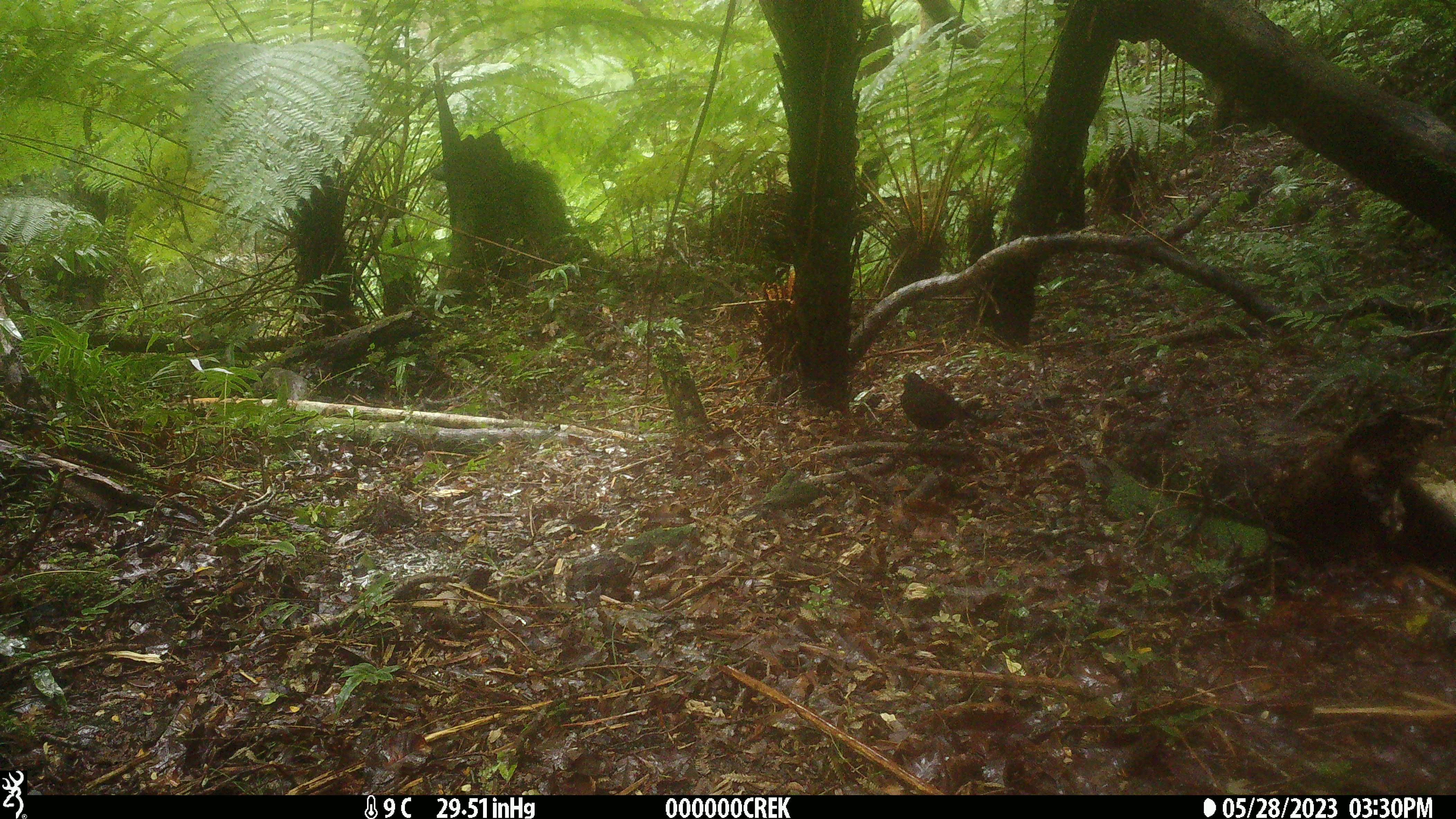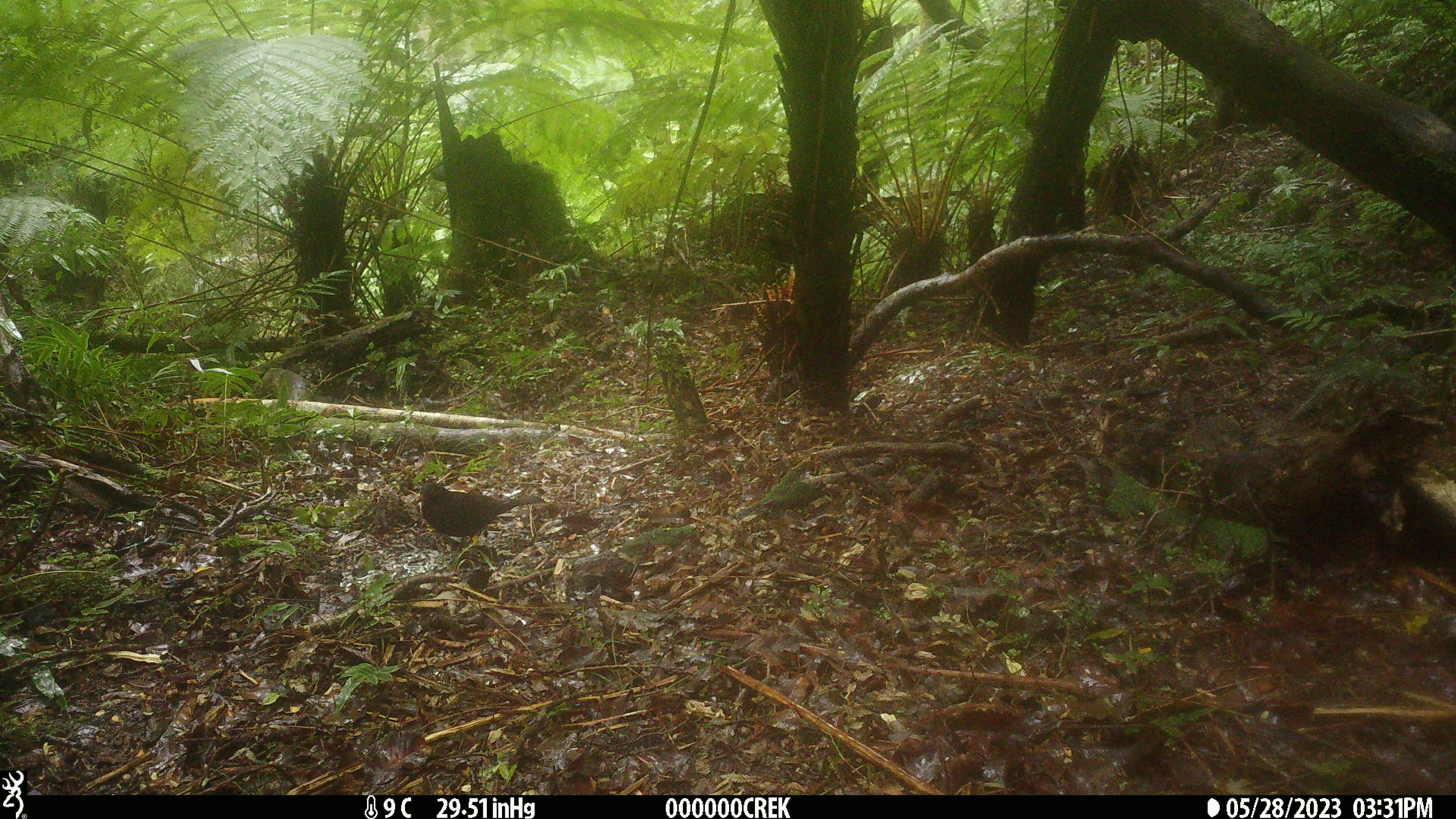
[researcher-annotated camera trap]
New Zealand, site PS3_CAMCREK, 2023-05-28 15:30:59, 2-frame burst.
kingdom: Animalia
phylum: Chordata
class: Aves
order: Passeriformes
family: Turdidae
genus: Turdus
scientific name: Turdus merula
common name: eurasian blackbird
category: blackbird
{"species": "blackbird (eurasian blackbird) (Turdus merula)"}